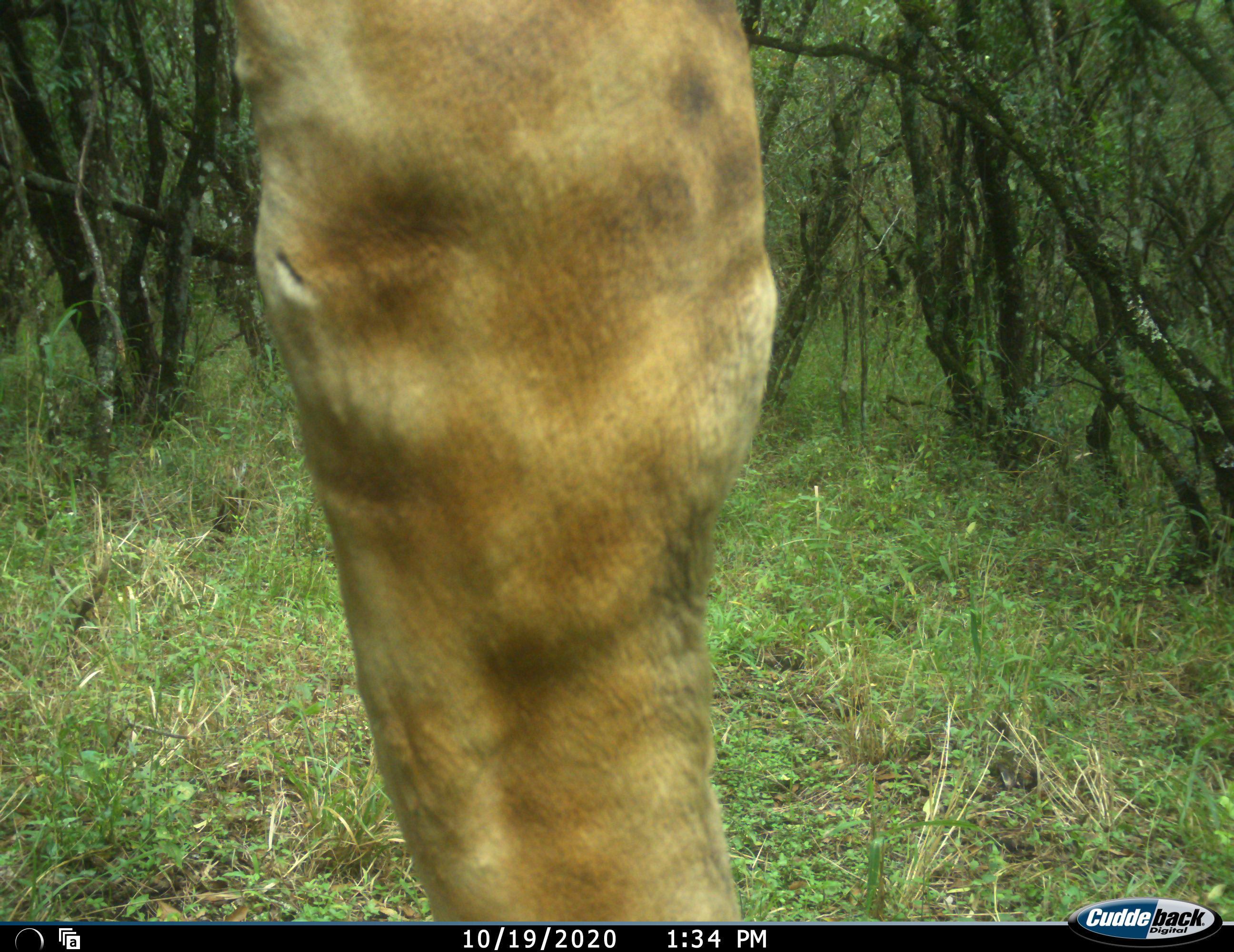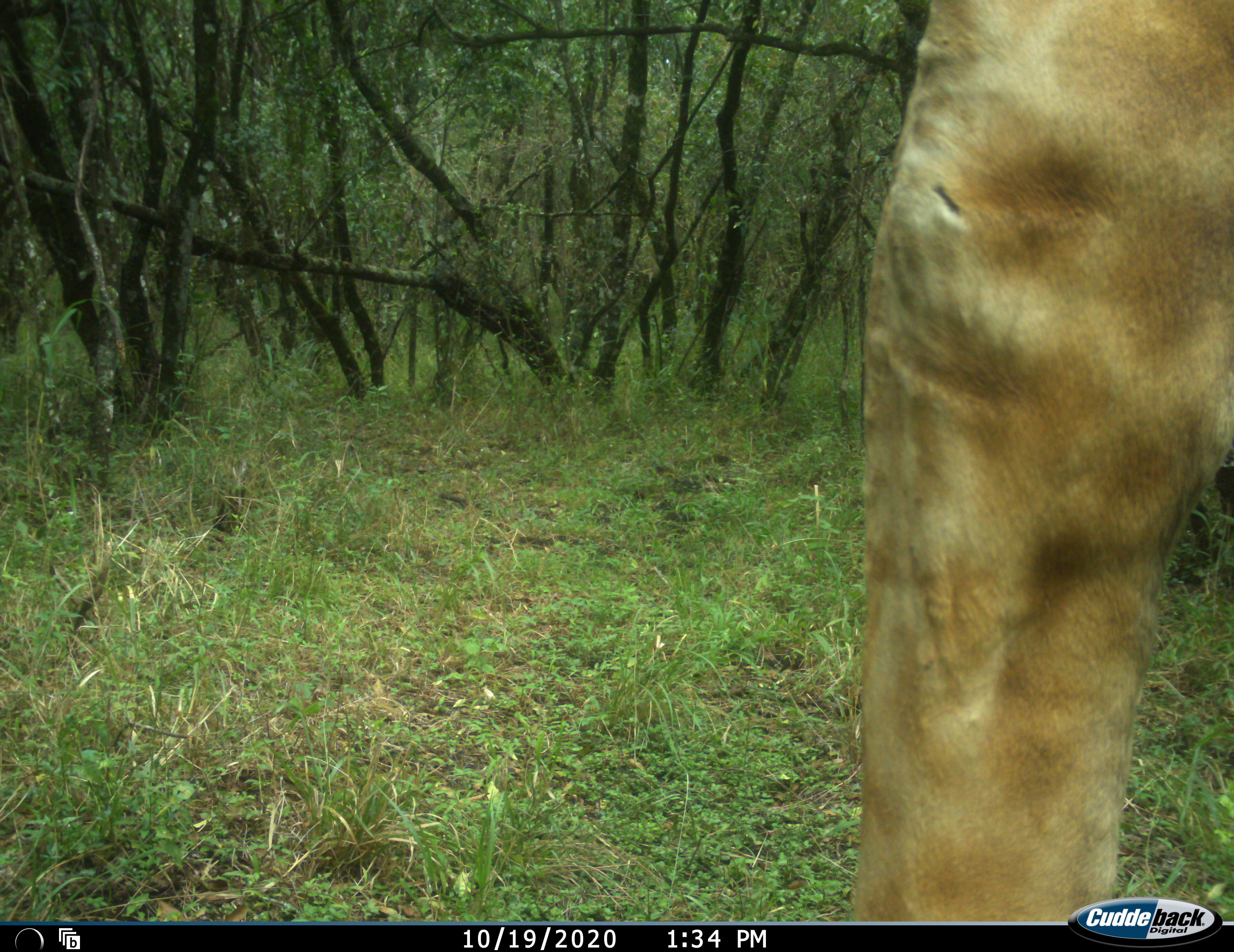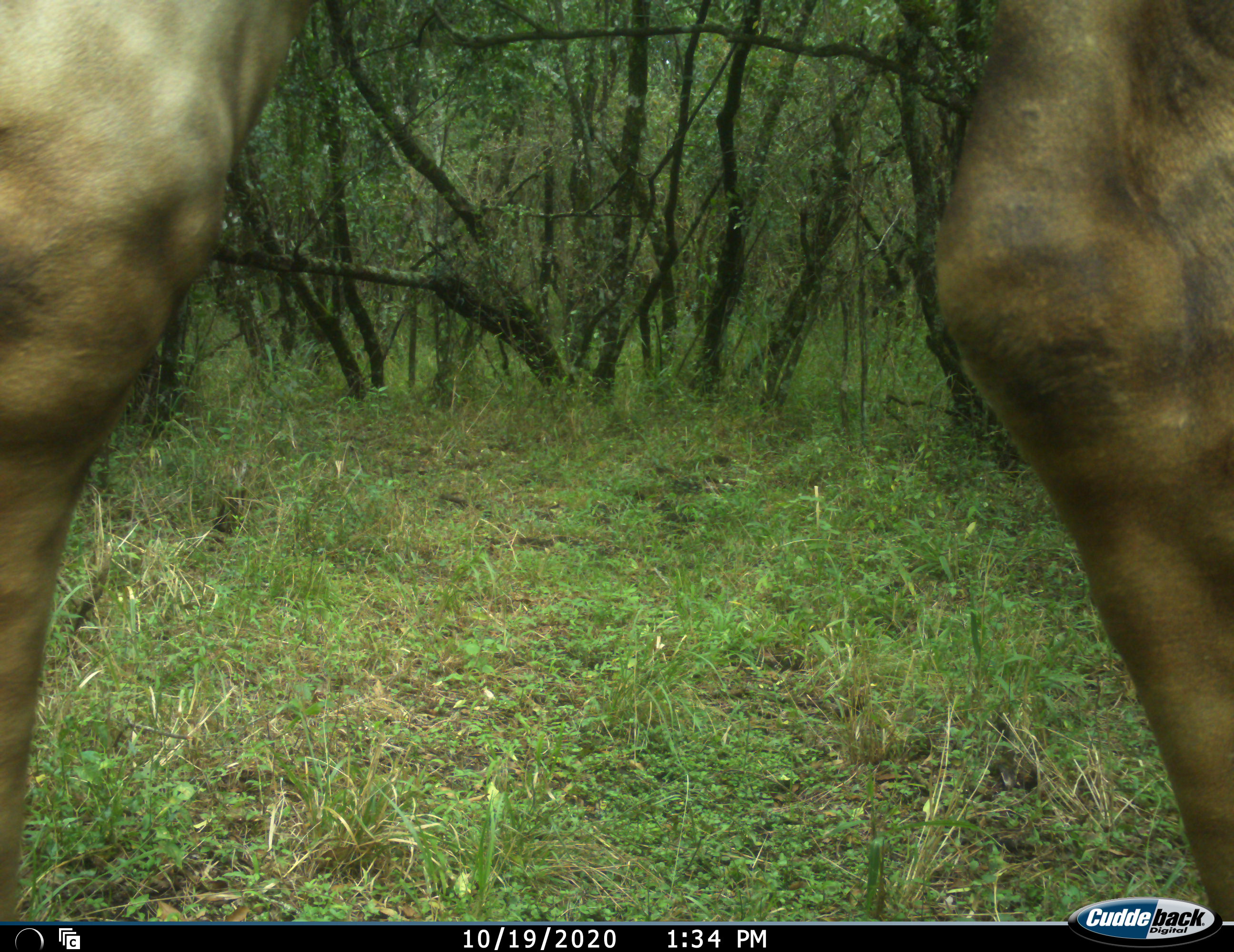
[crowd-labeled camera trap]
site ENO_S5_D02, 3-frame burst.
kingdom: Animalia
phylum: Chordata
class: Mammalia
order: Artiodactyla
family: Giraffidae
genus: Giraffa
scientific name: Giraffa camelopardalis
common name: giraffe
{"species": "giraffe (Giraffa camelopardalis)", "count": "1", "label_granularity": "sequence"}